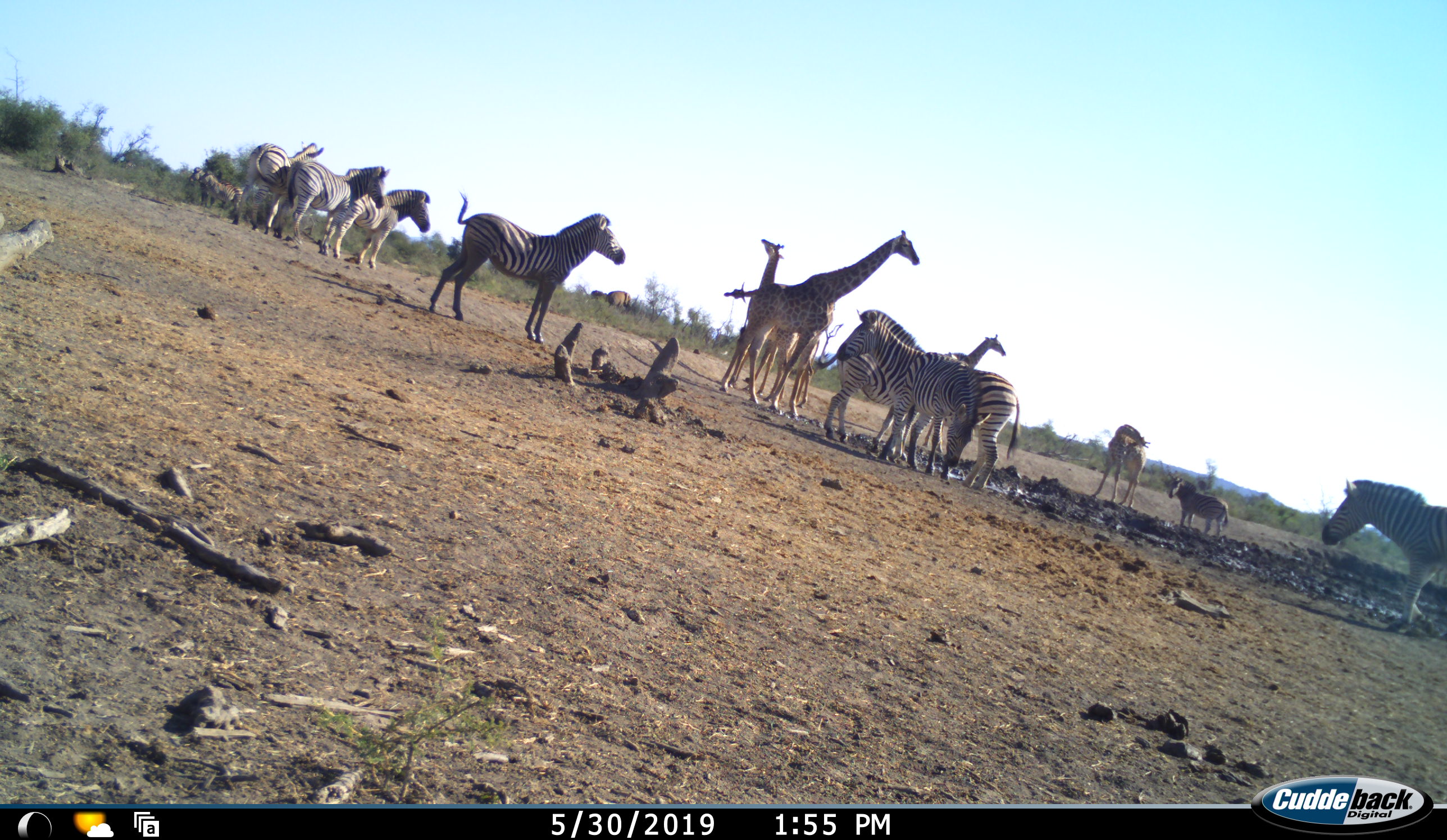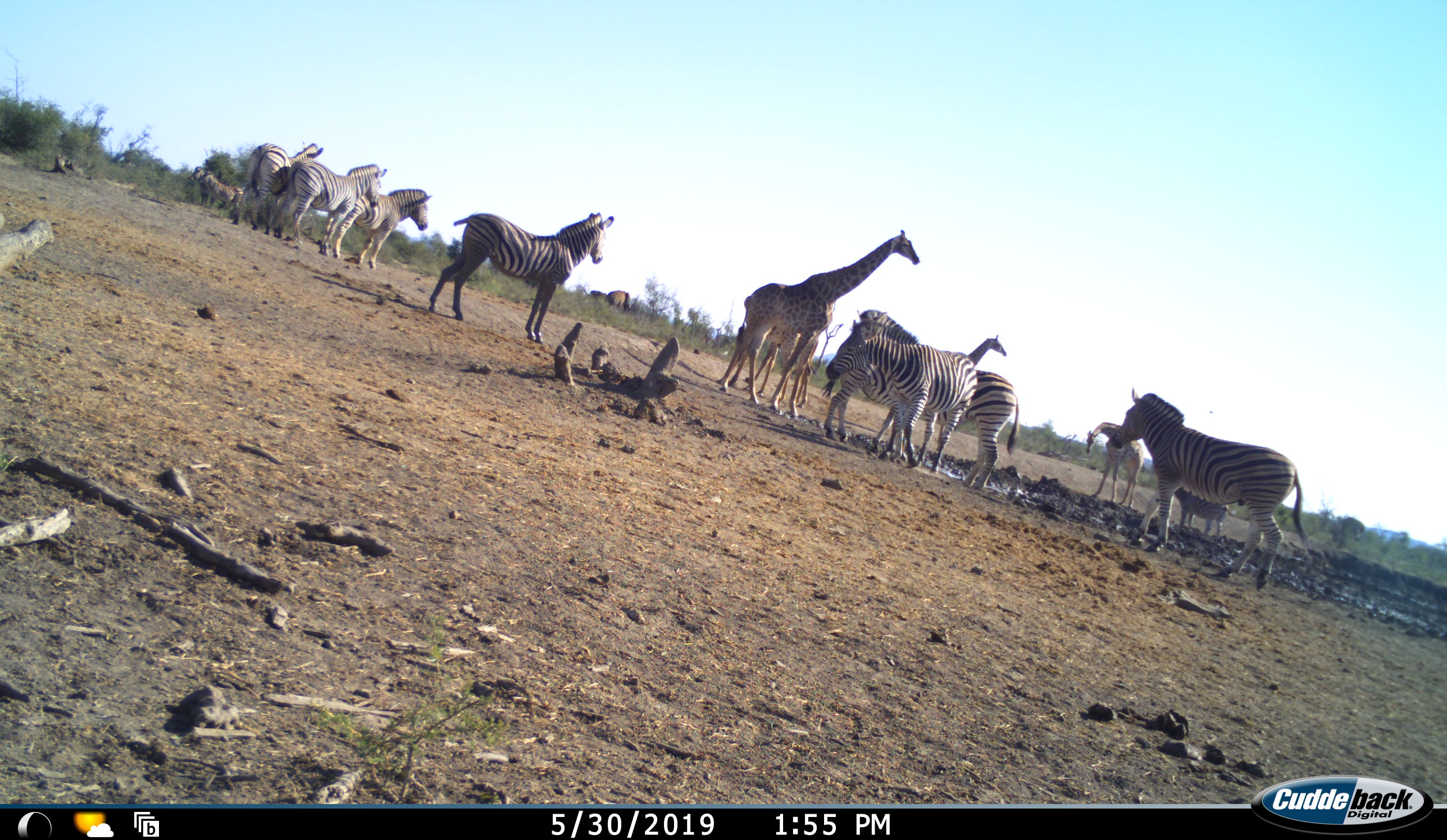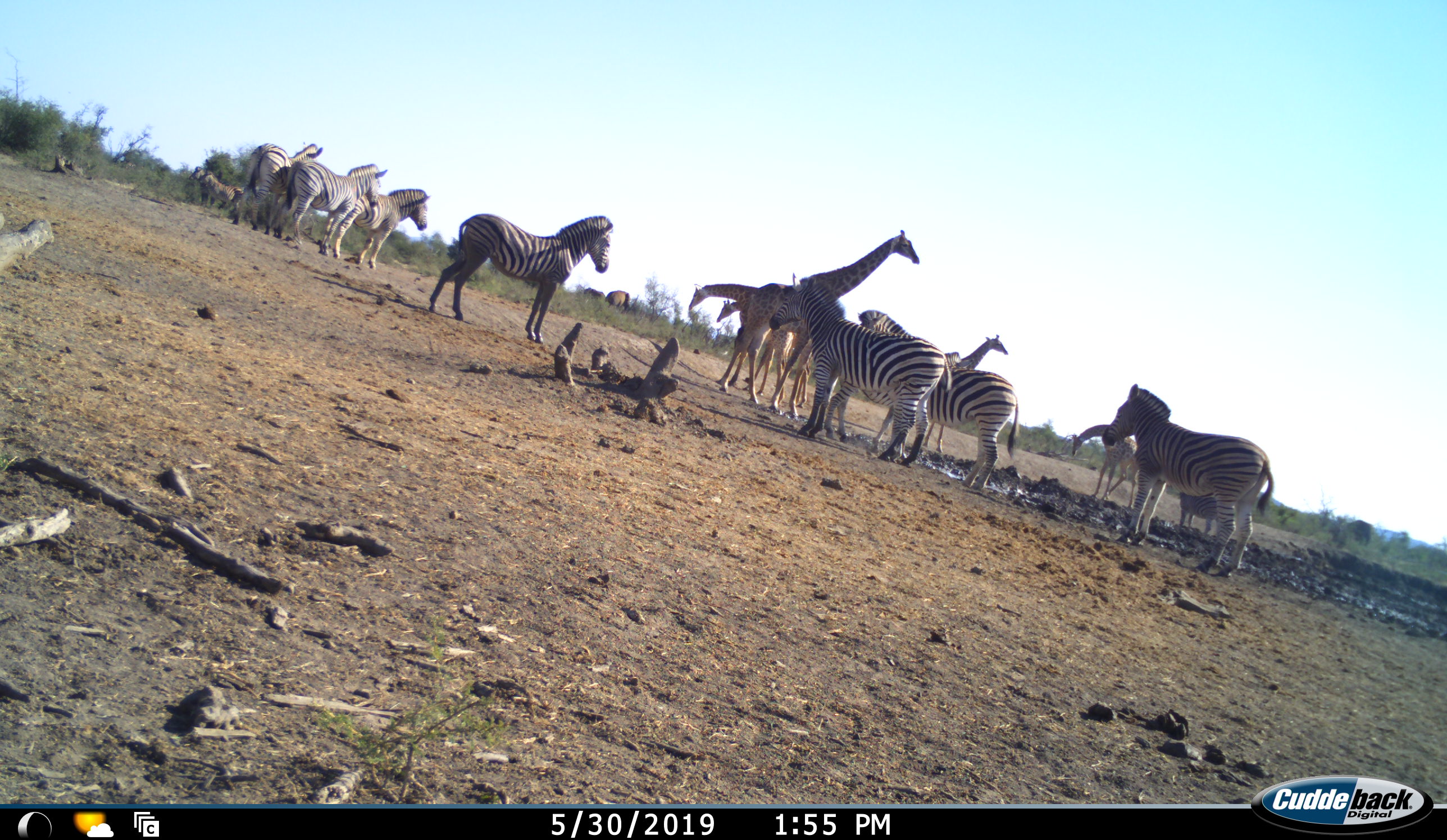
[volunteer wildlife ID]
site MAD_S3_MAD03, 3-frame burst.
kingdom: Animalia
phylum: Chordata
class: Mammalia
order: Artiodactyla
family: Giraffidae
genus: Giraffa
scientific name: Giraffa camelopardalis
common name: giraffe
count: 5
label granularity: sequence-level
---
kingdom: Animalia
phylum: Chordata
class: Mammalia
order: Perissodactyla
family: Equidae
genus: Equus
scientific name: Equus quagga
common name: plains zebra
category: zebraplains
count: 10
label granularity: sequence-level